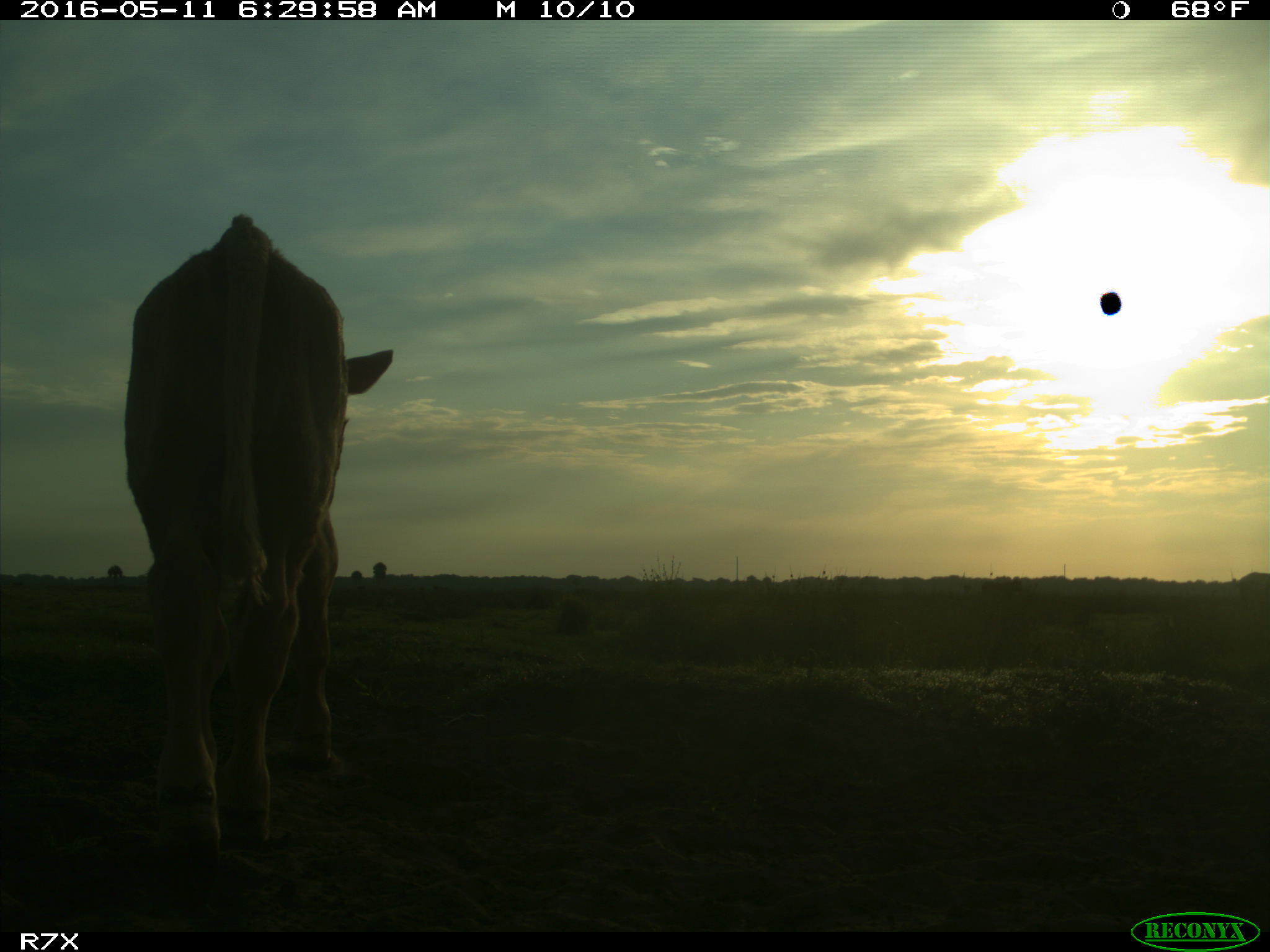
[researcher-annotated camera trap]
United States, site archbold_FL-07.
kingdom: Animalia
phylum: Chordata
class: Mammalia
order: Artiodactyla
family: Bovidae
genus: Bos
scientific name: Bos taurus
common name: domestic cow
Bos taurus (domestic cow).